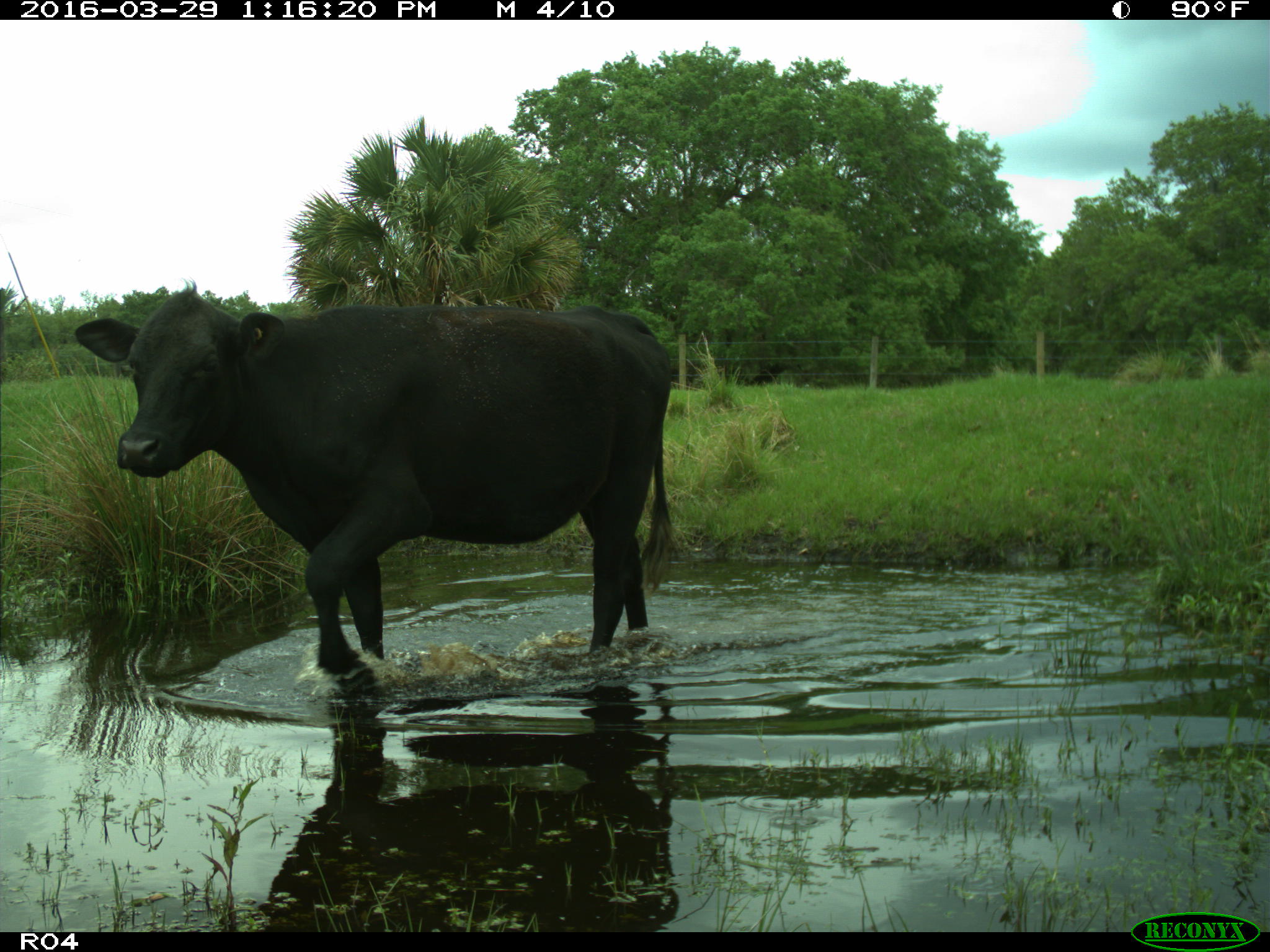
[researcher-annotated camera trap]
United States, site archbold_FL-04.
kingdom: Animalia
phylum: Chordata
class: Mammalia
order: Artiodactyla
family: Bovidae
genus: Bos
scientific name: Bos taurus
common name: domestic cow